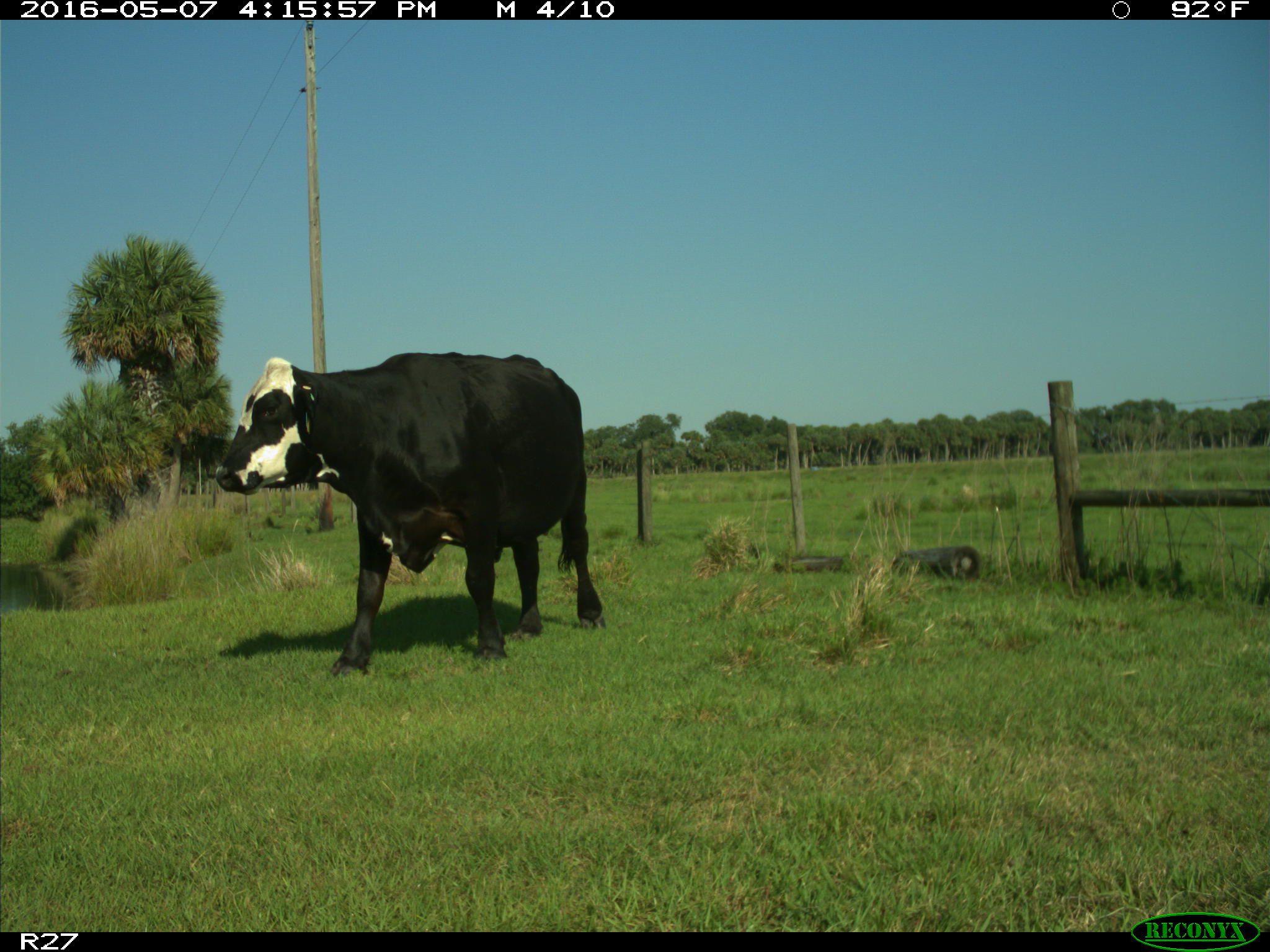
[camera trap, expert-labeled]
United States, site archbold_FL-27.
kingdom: Animalia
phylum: Chordata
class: Mammalia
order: Artiodactyla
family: Bovidae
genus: Bos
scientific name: Bos taurus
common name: domestic cow